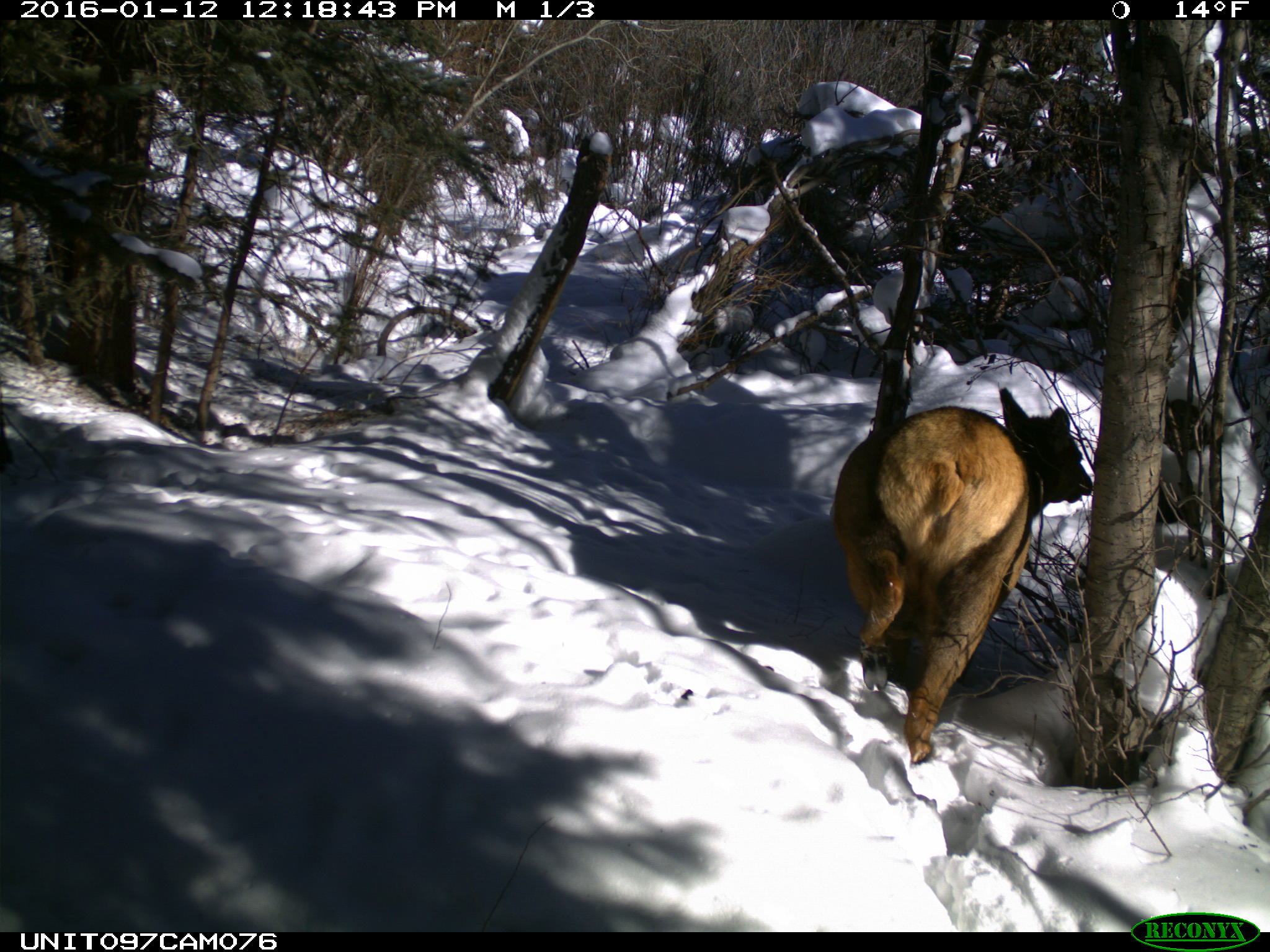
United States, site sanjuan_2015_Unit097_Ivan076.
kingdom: Animalia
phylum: Chordata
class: Mammalia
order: Artiodactyla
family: Cervidae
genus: Cervus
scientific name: Cervus elaphus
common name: red deer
Cervus elaphus (red deer).